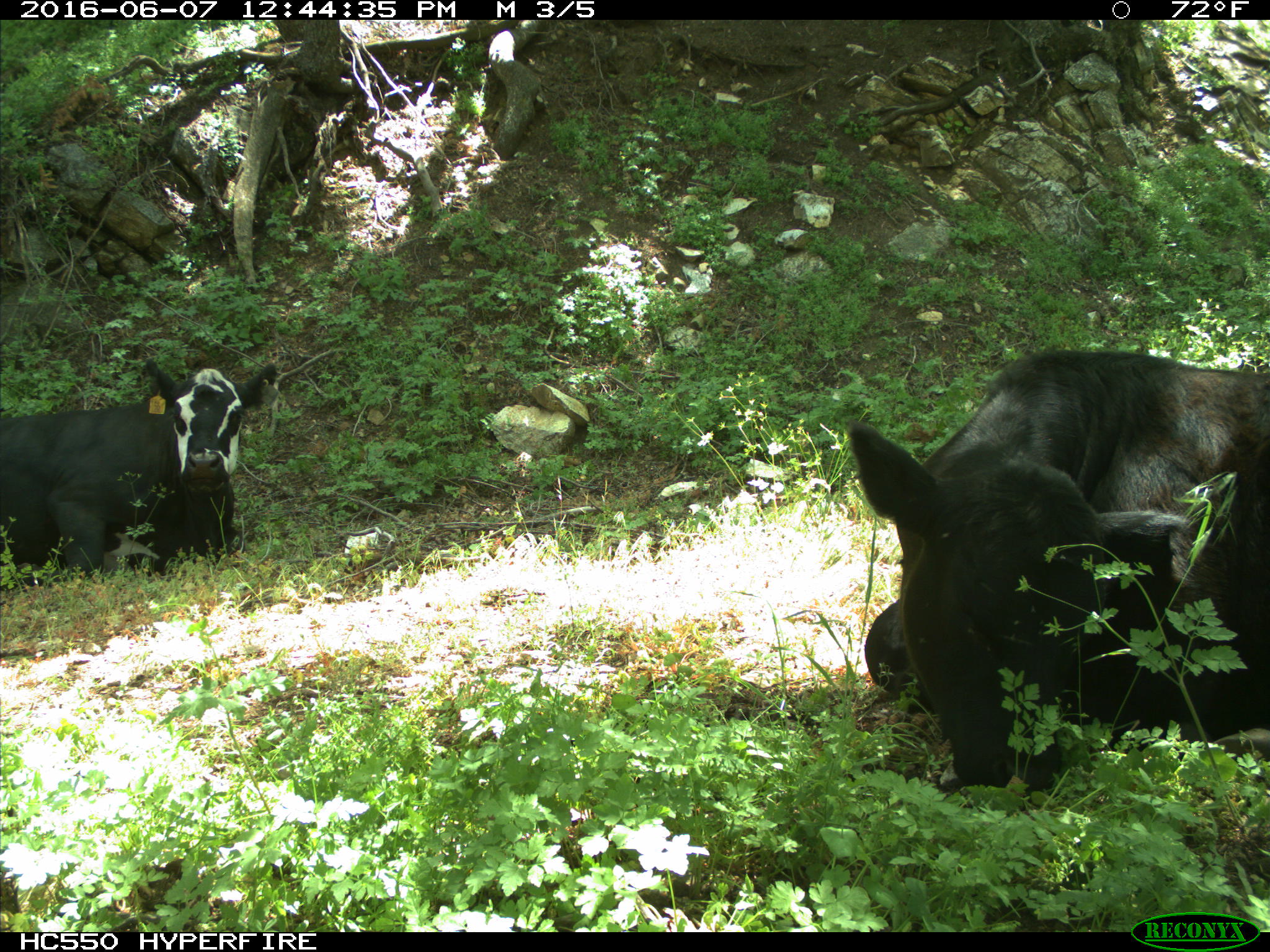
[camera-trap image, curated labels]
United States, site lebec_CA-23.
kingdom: Animalia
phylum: Chordata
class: Mammalia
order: Artiodactyla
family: Bovidae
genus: Bos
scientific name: Bos taurus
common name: domestic cow